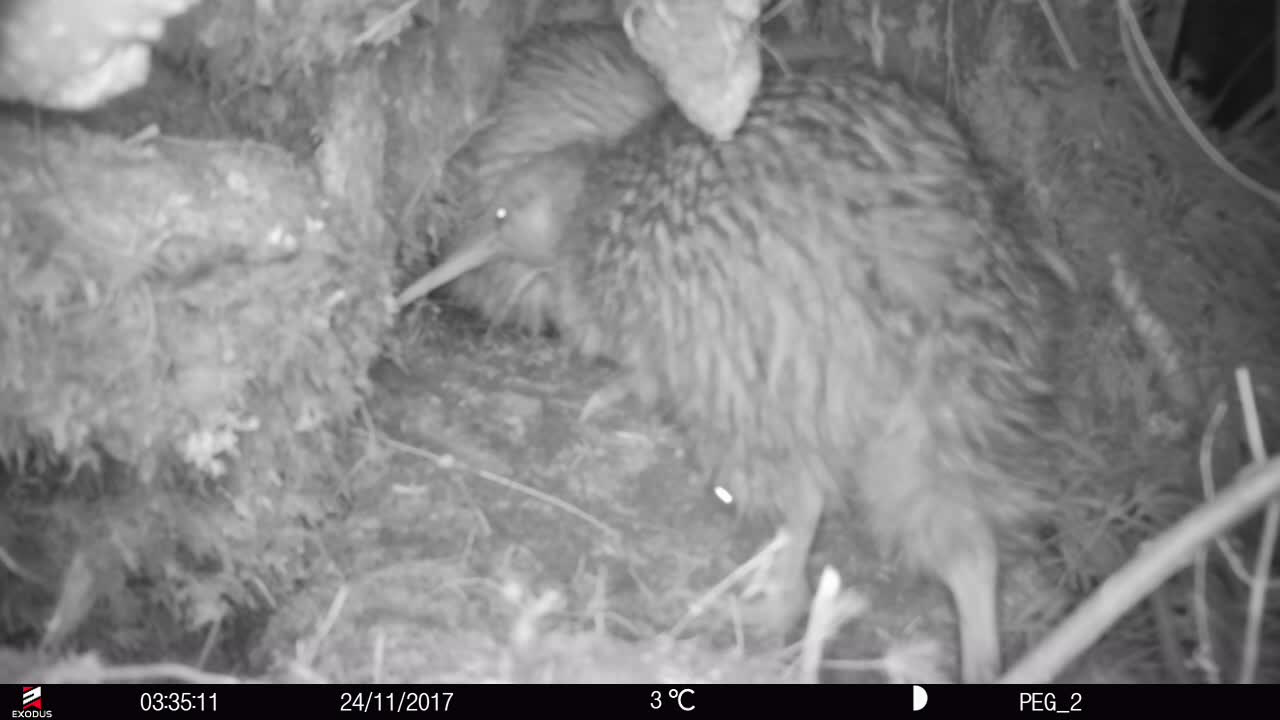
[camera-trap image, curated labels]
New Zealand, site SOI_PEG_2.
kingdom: Animalia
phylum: Chordata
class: Aves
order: Apterygiformes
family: Apterygidae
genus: Apteryx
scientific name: Apteryx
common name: kiwi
Kiwi (Apteryx).